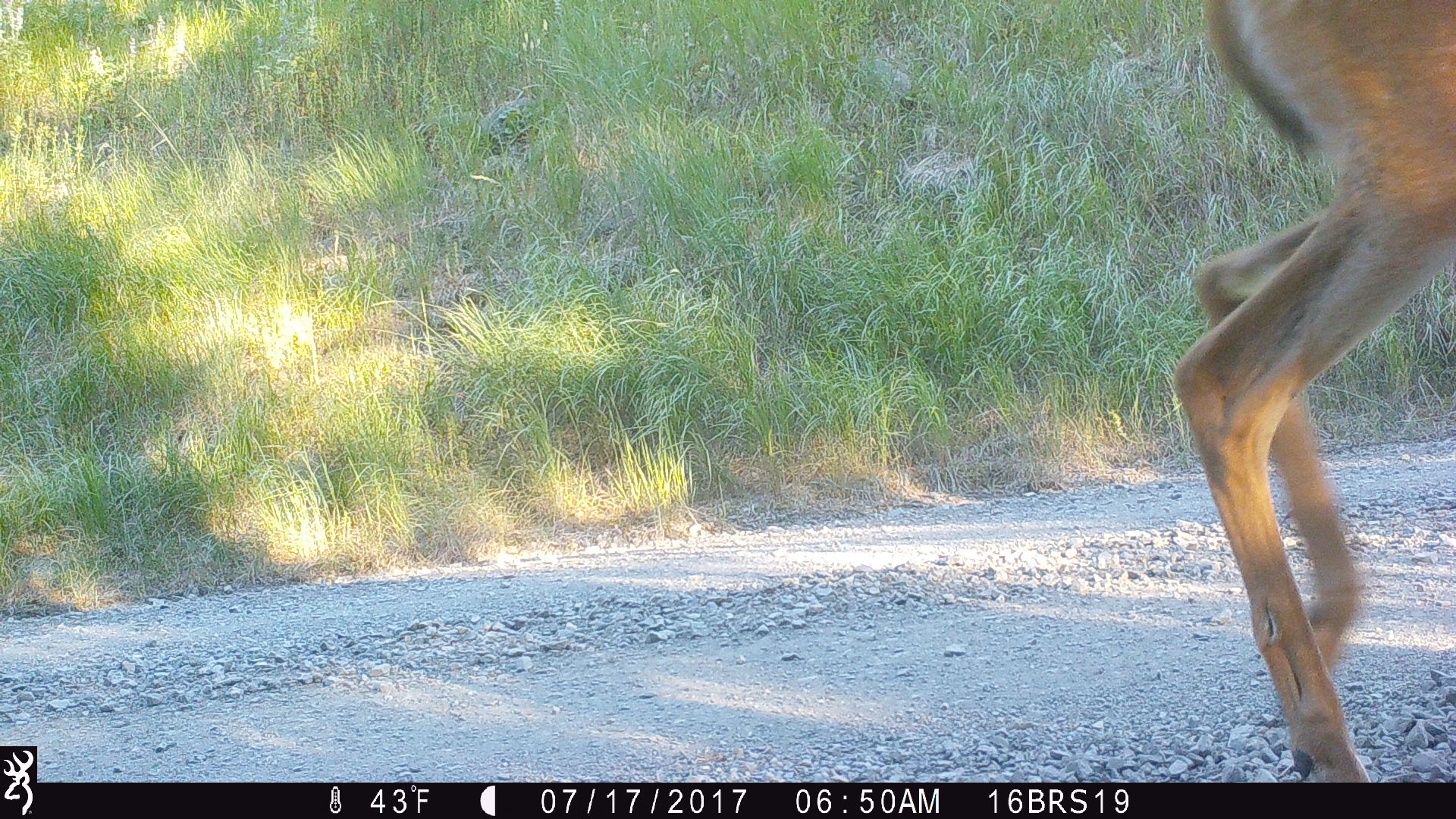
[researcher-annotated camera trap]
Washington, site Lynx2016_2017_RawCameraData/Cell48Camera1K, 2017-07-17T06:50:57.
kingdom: Animalia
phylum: Chordata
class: Mammalia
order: Artiodactyla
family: Cervidae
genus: Odocoileus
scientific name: Odocoileus virginianus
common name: white-tailed deer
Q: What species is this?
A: Odocoileus virginianus (white-tailed deer).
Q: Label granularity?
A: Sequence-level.